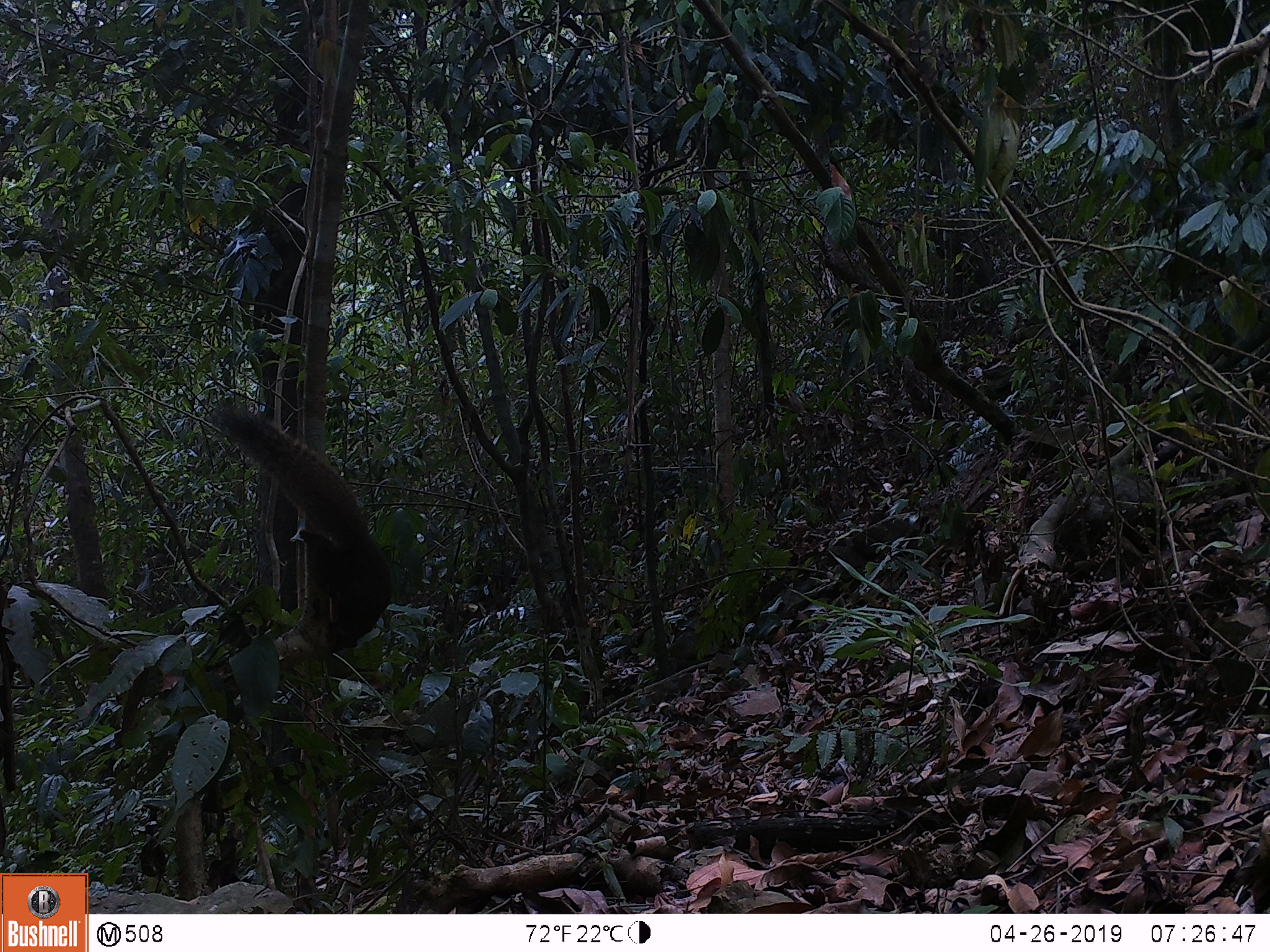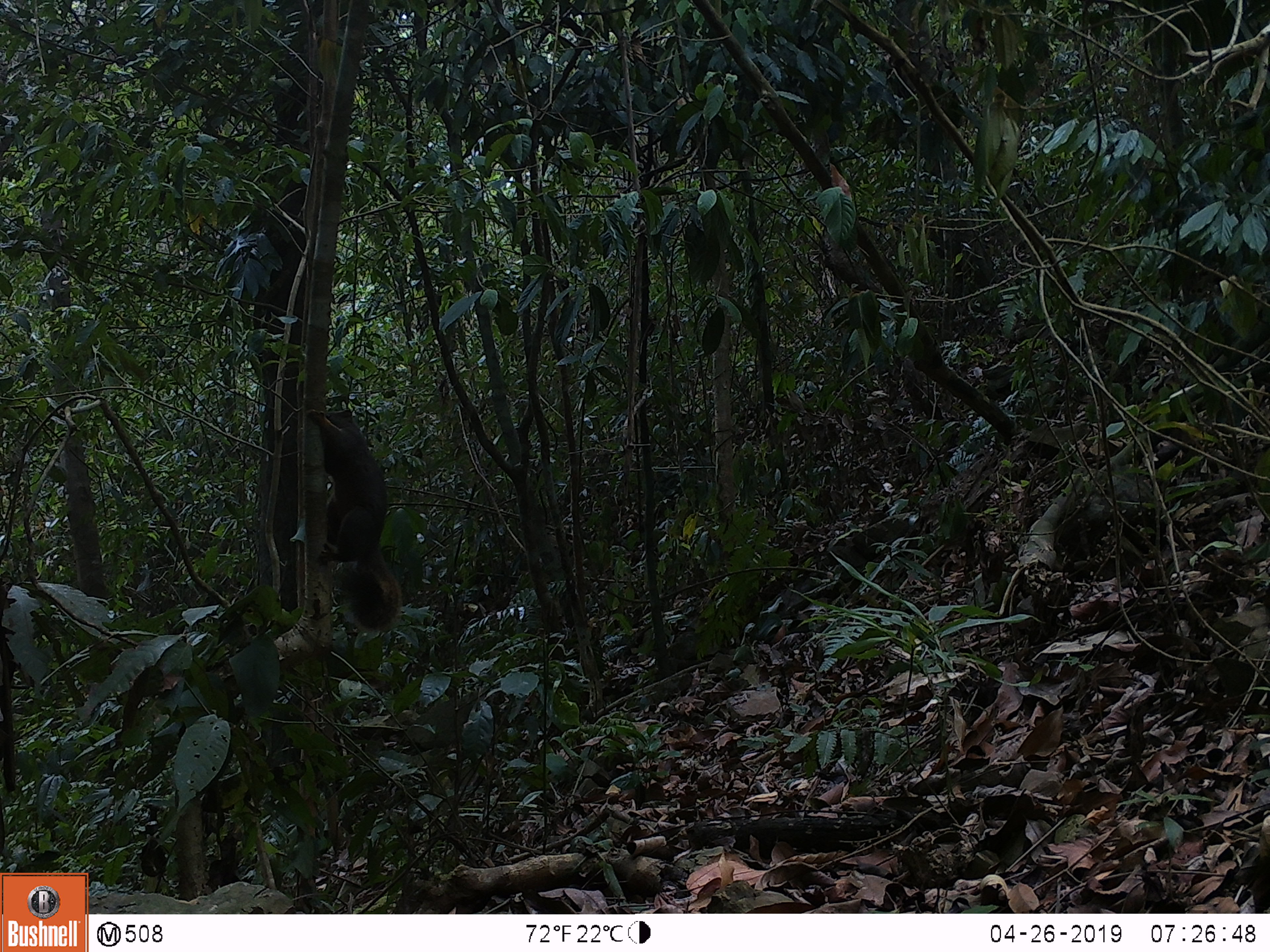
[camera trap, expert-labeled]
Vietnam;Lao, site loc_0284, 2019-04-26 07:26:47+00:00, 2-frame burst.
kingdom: Animalia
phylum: Chordata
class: Mammalia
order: Rodentia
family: Sciuridae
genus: Callosciurus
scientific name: Callosciurus erythraeus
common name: pallas's squirrel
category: pallass squirrel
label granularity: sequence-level